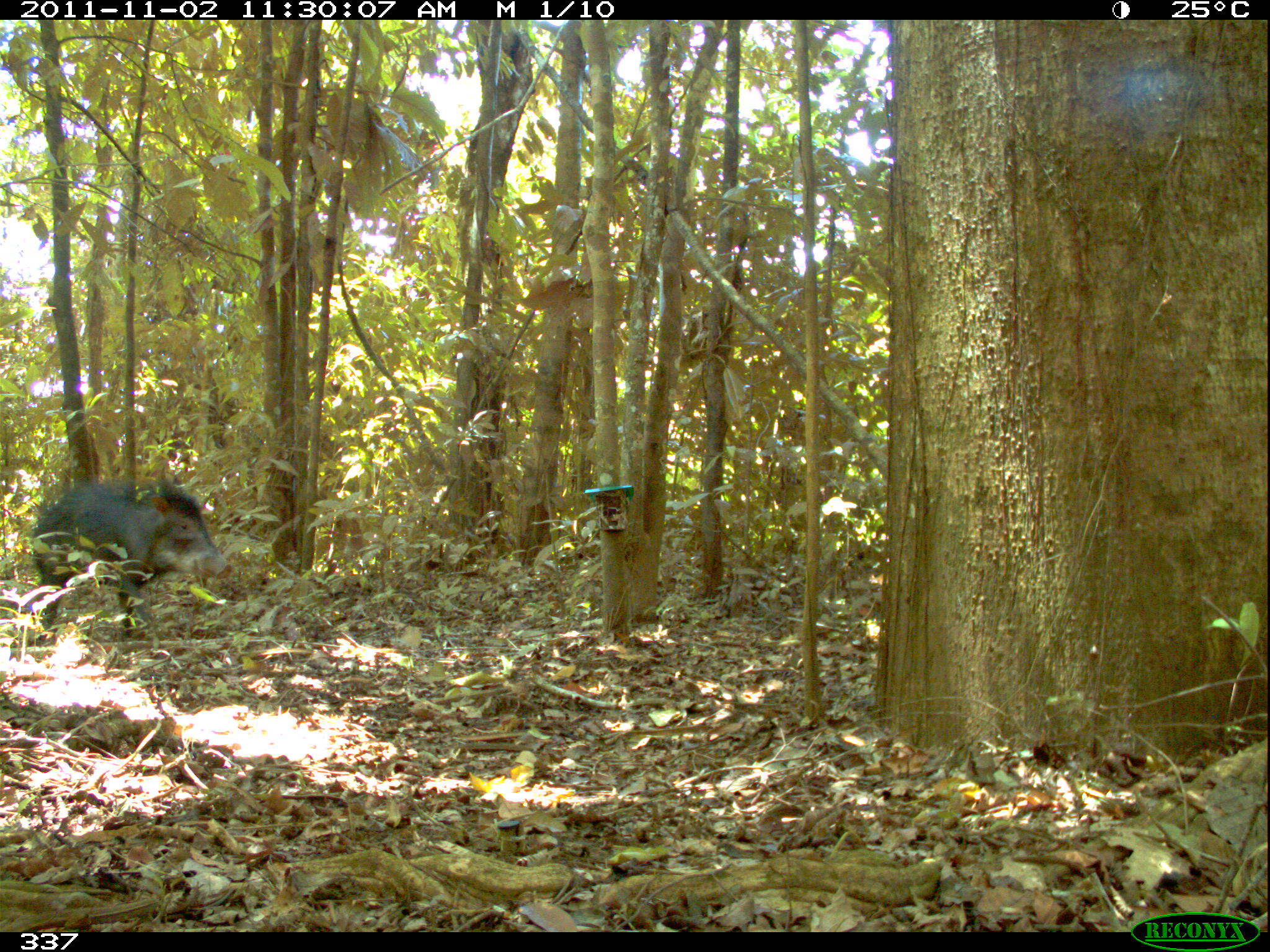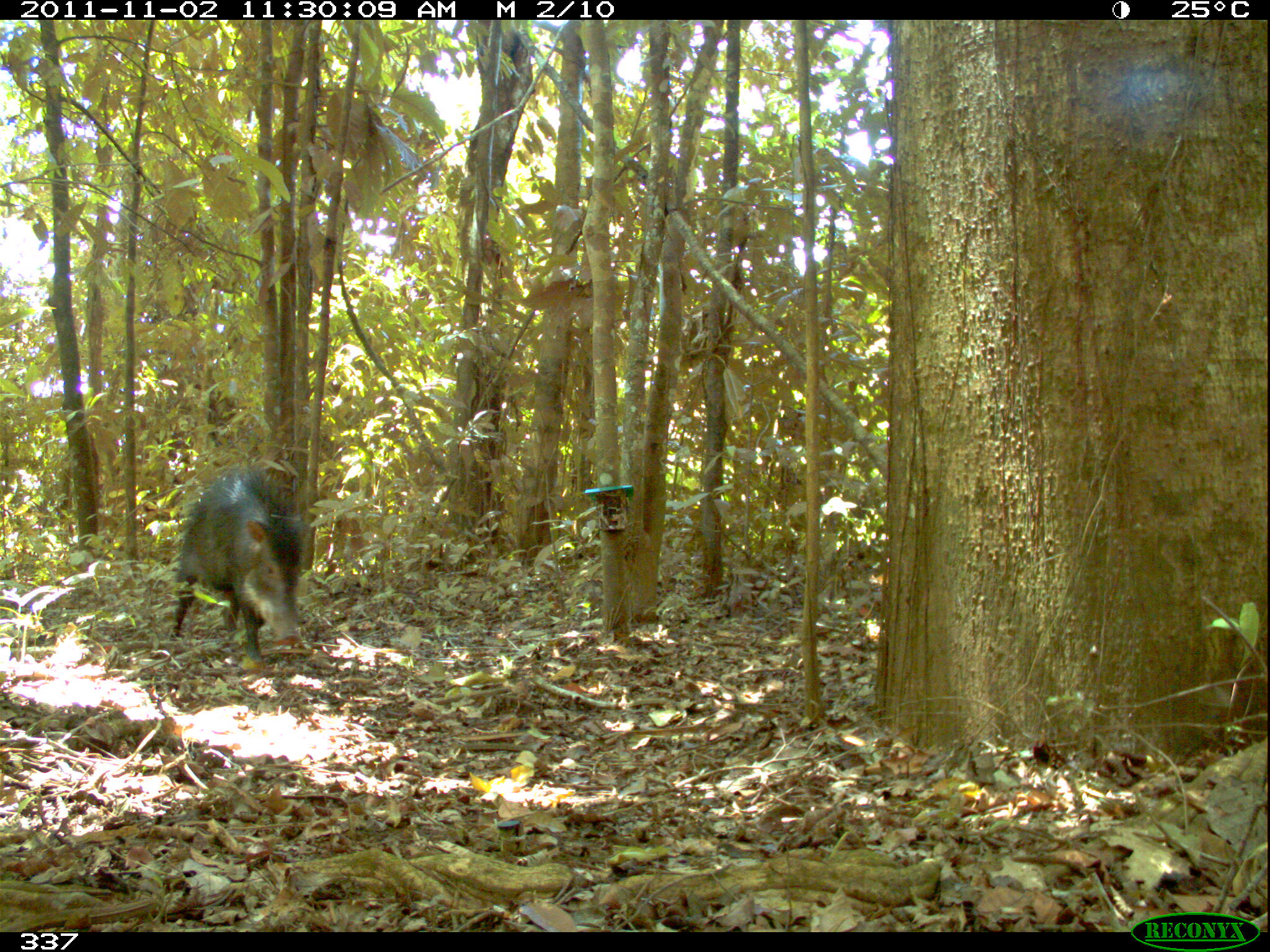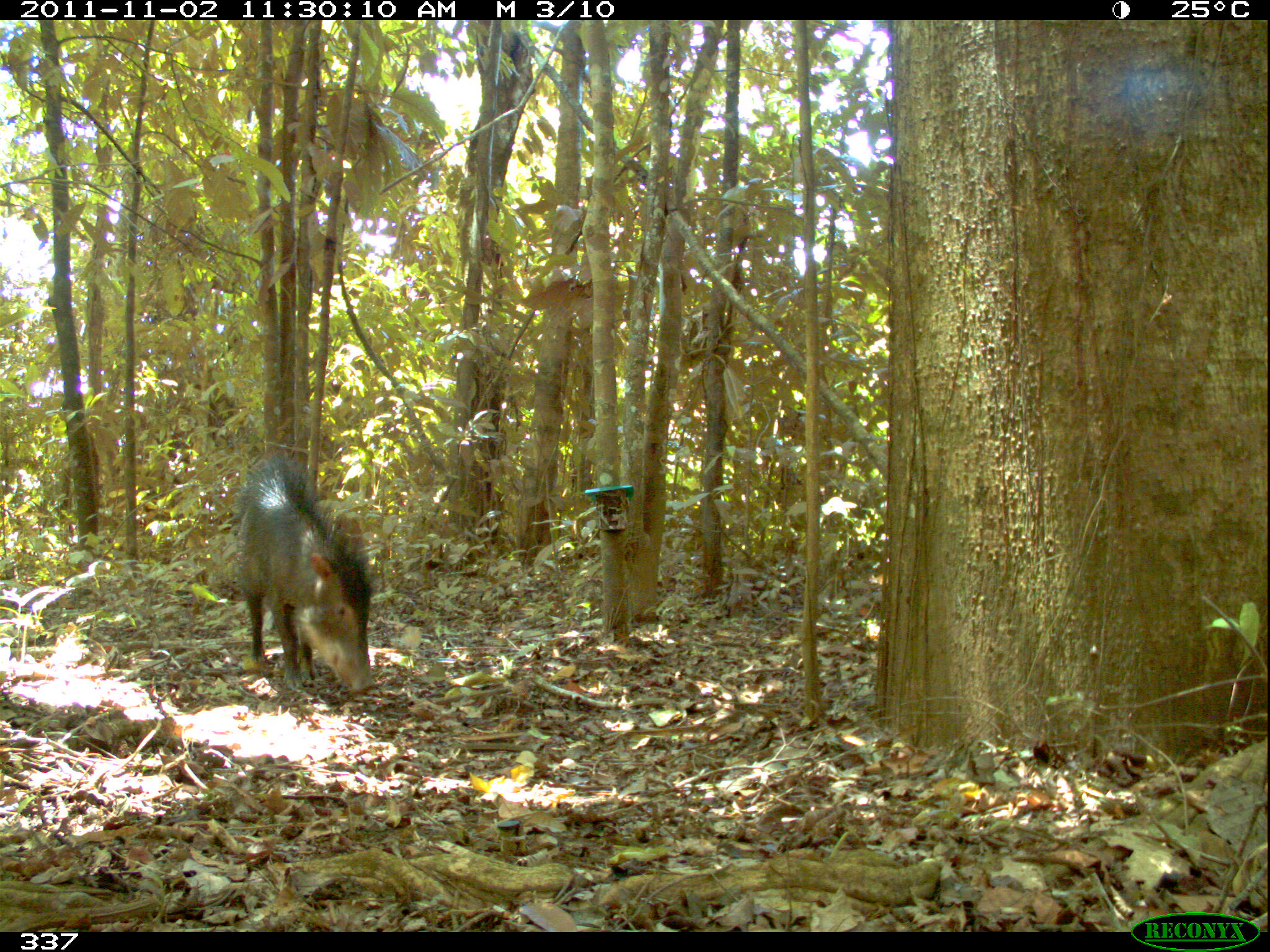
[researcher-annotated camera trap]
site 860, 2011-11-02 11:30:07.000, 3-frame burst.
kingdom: Animalia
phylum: Chordata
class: Mammalia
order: Artiodactyla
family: Tayassuidae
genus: Tayassu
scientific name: Tayassu pecari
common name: white-lipped peccary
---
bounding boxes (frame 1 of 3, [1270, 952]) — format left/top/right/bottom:
tayassu pecari: 29/475/233/639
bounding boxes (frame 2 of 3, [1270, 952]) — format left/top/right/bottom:
tayassu pecari: 169/462/309/661